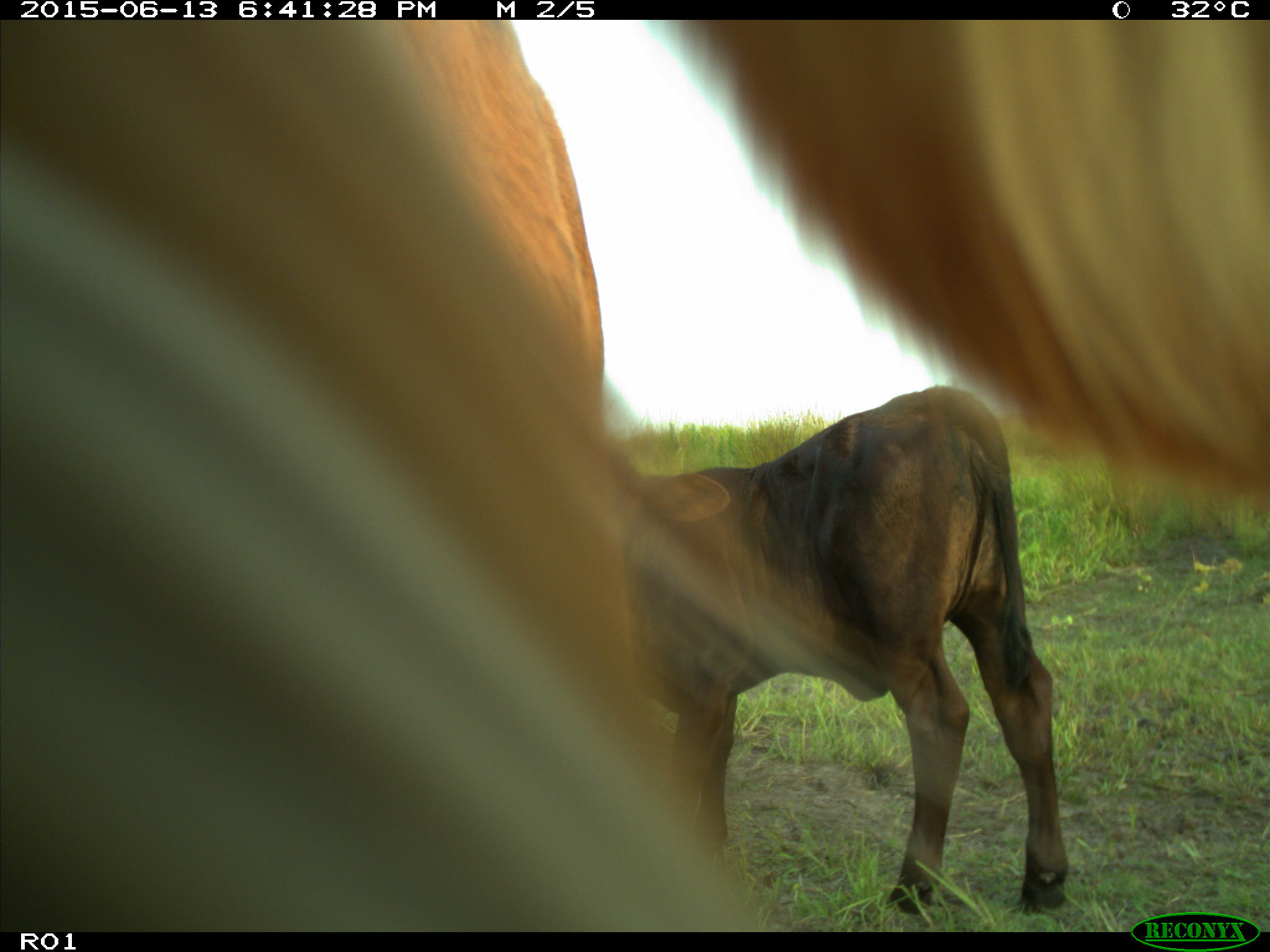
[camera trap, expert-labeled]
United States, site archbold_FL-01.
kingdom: Animalia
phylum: Chordata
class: Mammalia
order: Artiodactyla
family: Bovidae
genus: Bos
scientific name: Bos taurus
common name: domestic cow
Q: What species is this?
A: Bos taurus (domestic cow).